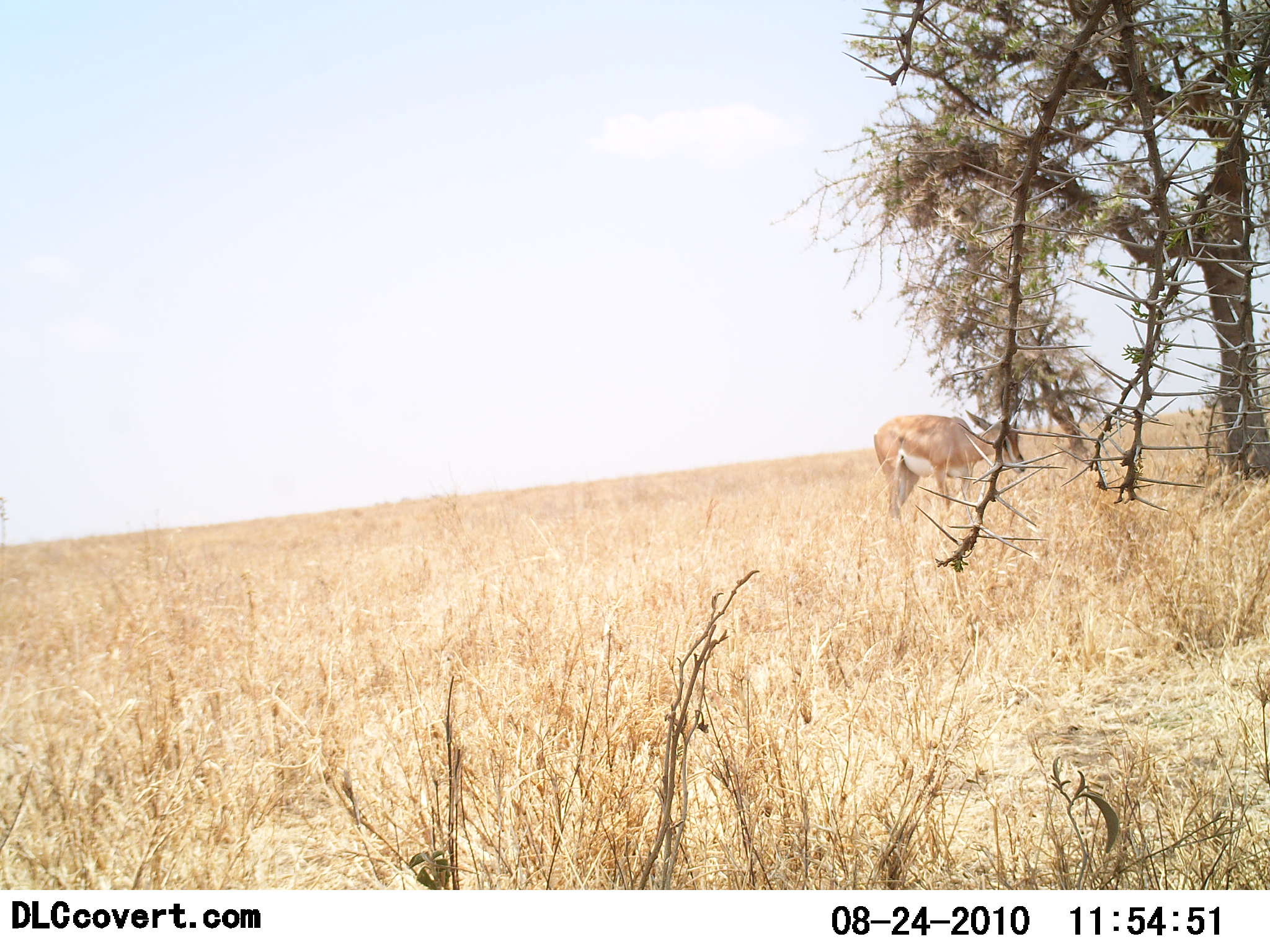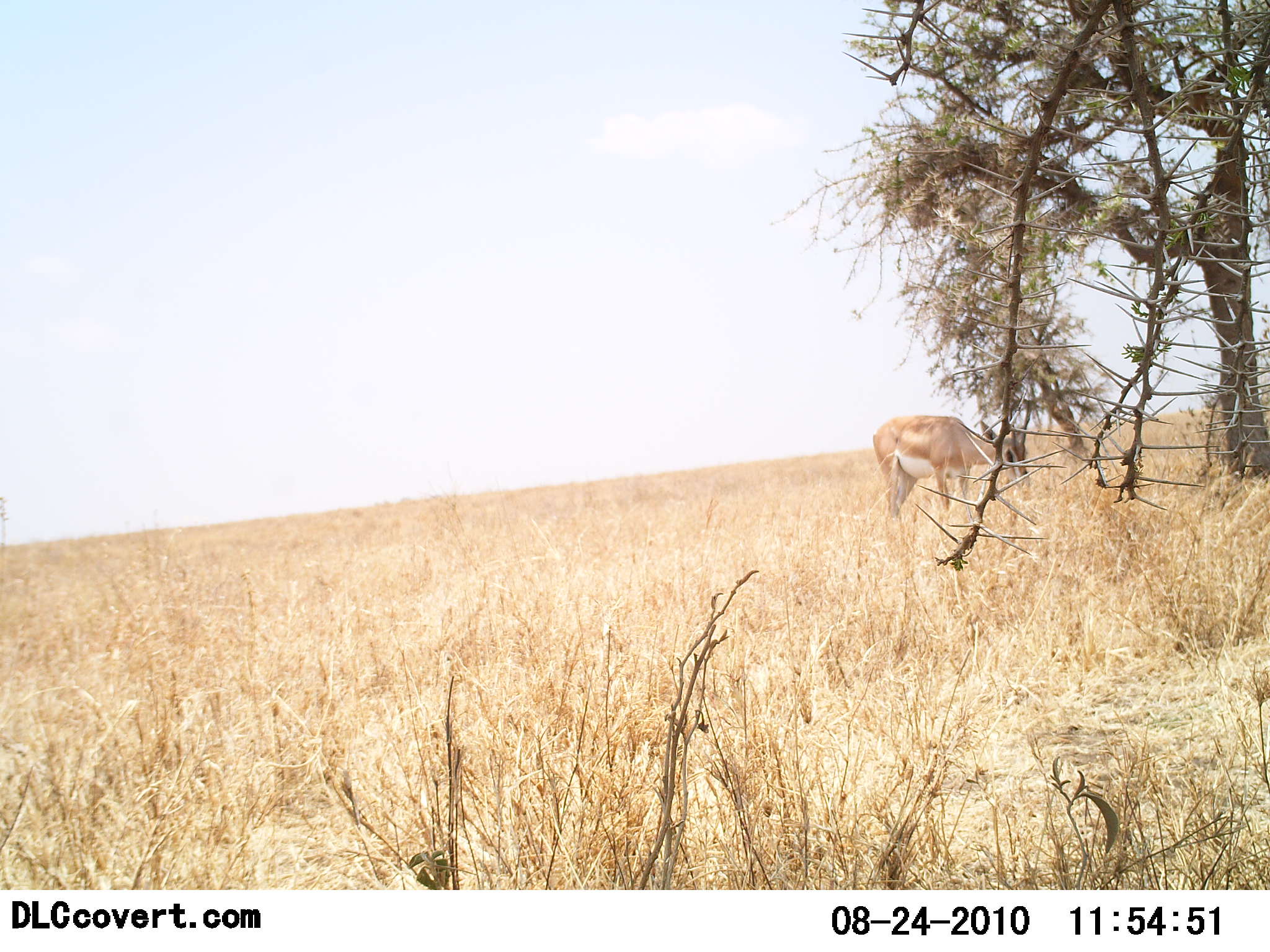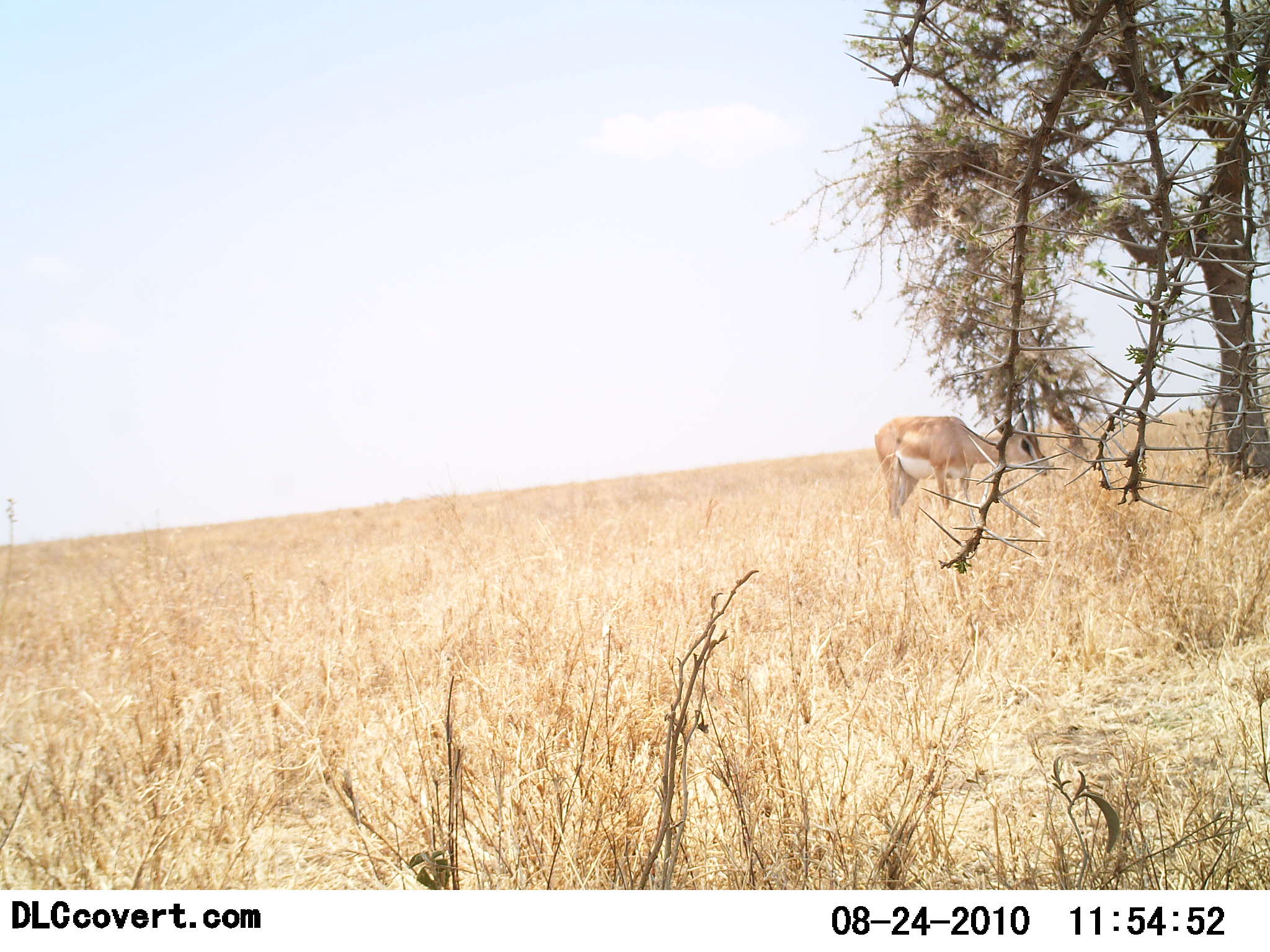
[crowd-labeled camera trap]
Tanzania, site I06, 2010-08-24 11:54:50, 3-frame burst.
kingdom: Animalia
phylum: Chordata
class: Mammalia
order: Artiodactyla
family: Bovidae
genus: Nanger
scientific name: Nanger granti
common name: grant's gazelle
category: gazellegrants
Gazellegrants (grant's gazelle) (Nanger granti), count 1. Behavior (volunteer vote fractions): standing 58%, resting 0%, moving 8%, interacting 0%. Young present (vote fraction): 0%. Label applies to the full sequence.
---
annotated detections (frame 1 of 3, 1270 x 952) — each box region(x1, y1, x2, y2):
animal: region(872, 390, 1027, 523)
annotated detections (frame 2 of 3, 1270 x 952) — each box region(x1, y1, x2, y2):
animal: region(873, 416, 1031, 520)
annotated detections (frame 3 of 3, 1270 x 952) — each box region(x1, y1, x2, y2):
animal: region(872, 415, 1054, 525)